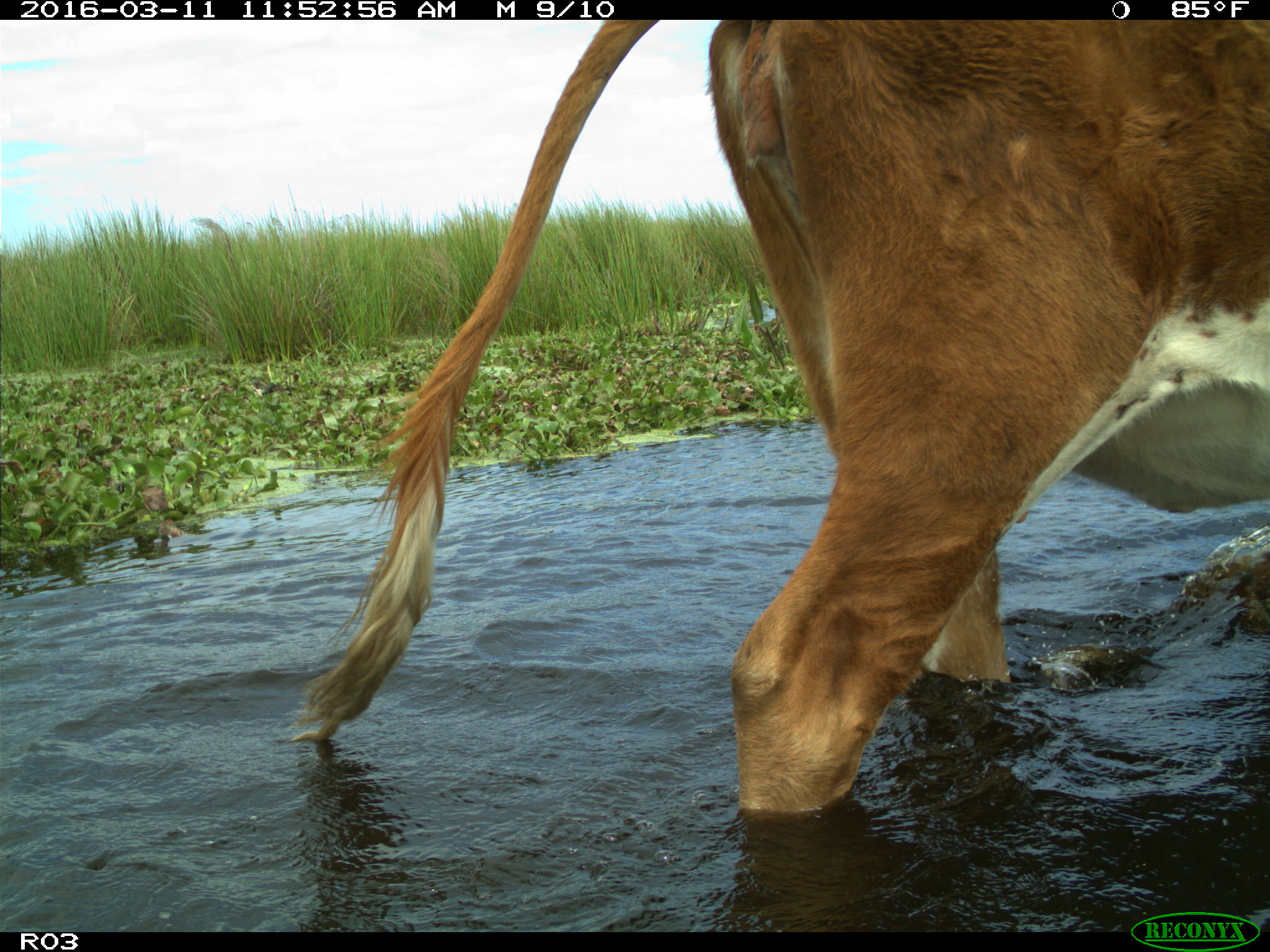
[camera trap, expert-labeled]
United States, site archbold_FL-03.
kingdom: Animalia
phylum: Chordata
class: Mammalia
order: Artiodactyla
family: Bovidae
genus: Bos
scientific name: Bos taurus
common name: domestic cow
Bos taurus (domestic cow).